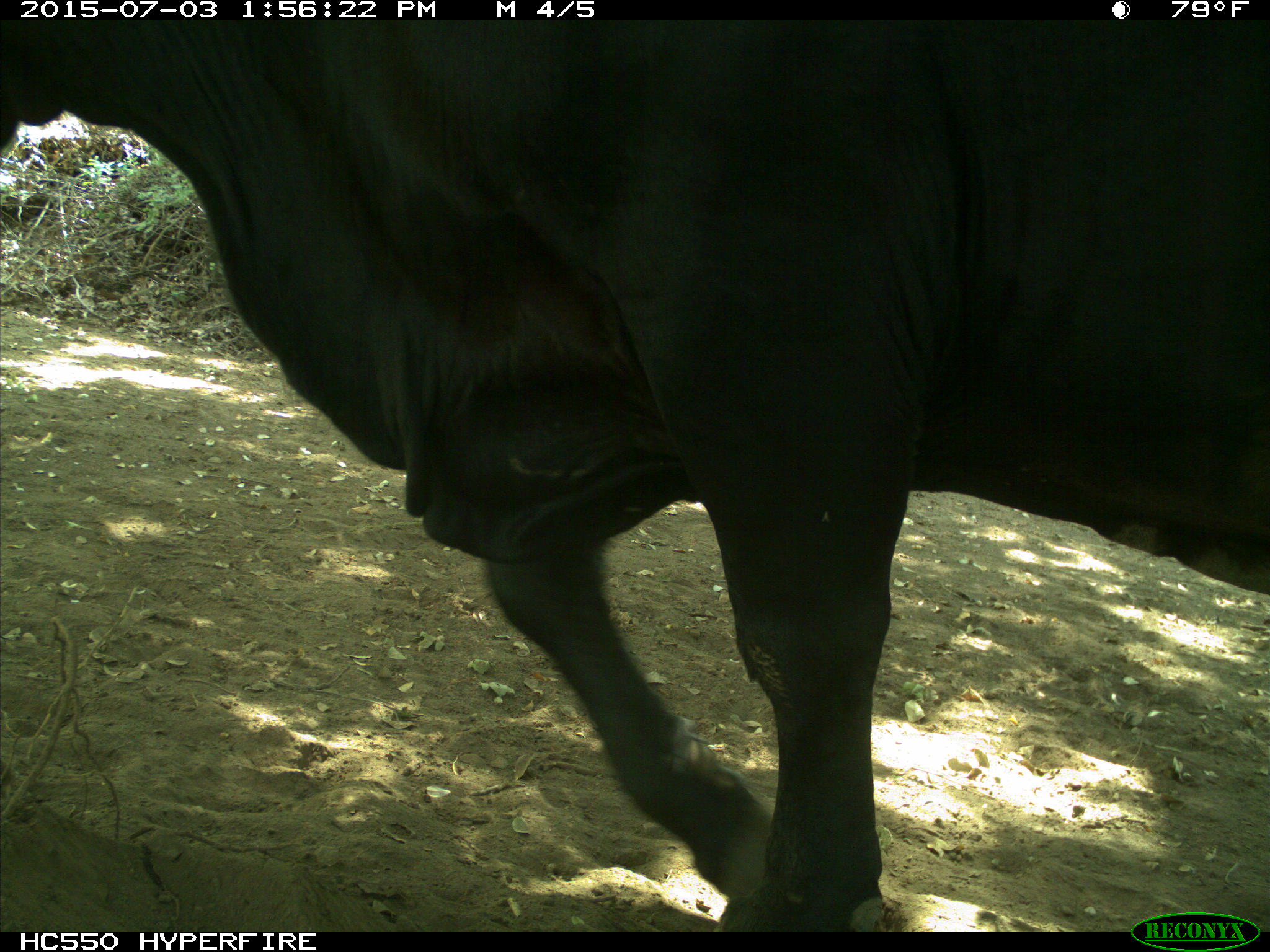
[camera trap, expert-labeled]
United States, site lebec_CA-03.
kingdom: Animalia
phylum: Chordata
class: Mammalia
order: Artiodactyla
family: Bovidae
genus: Bos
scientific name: Bos taurus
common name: domestic cow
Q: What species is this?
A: Bos taurus (domestic cow).